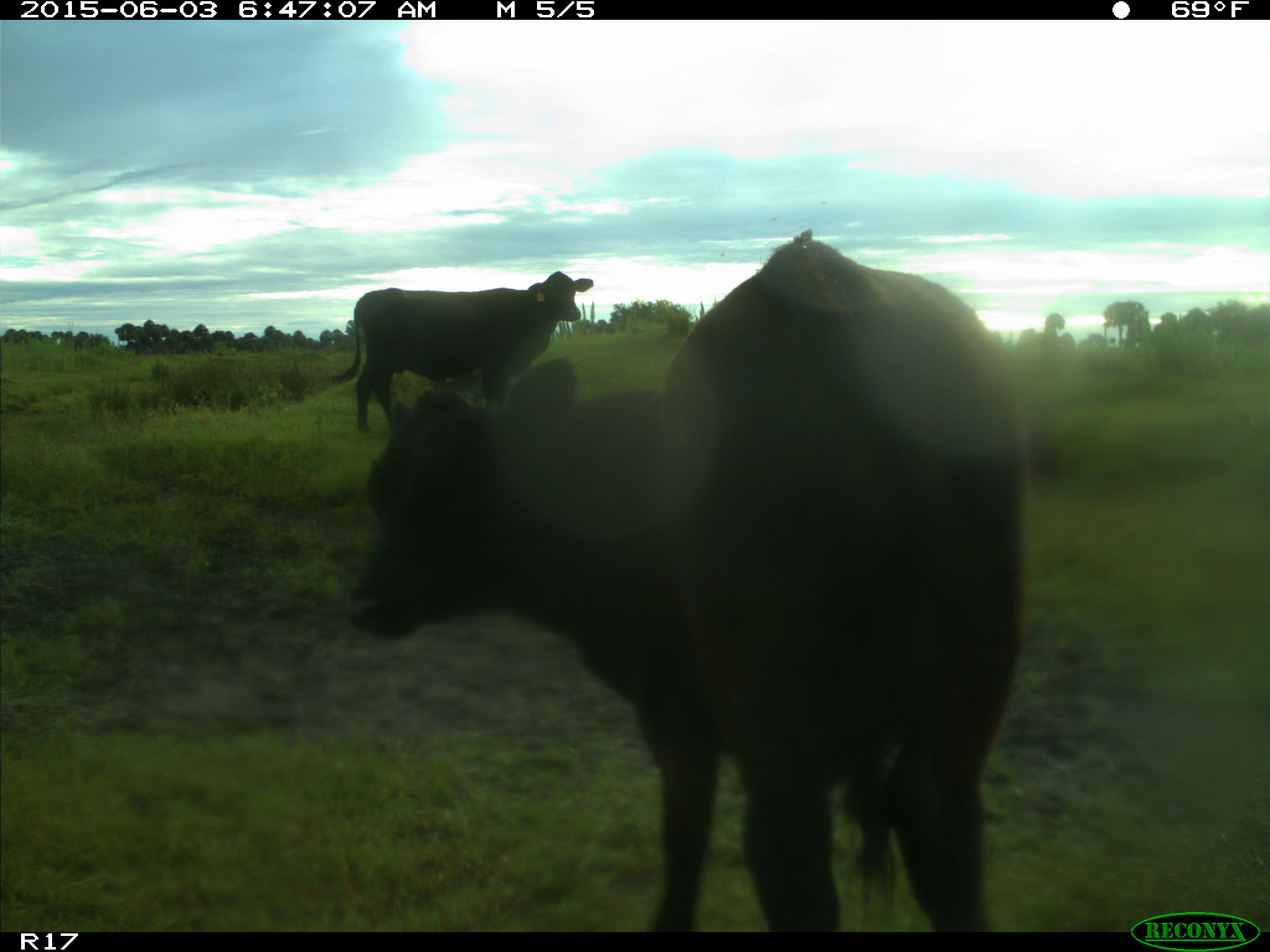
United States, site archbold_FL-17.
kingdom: Animalia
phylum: Chordata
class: Mammalia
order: Artiodactyla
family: Bovidae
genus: Bos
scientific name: Bos taurus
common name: domestic cow